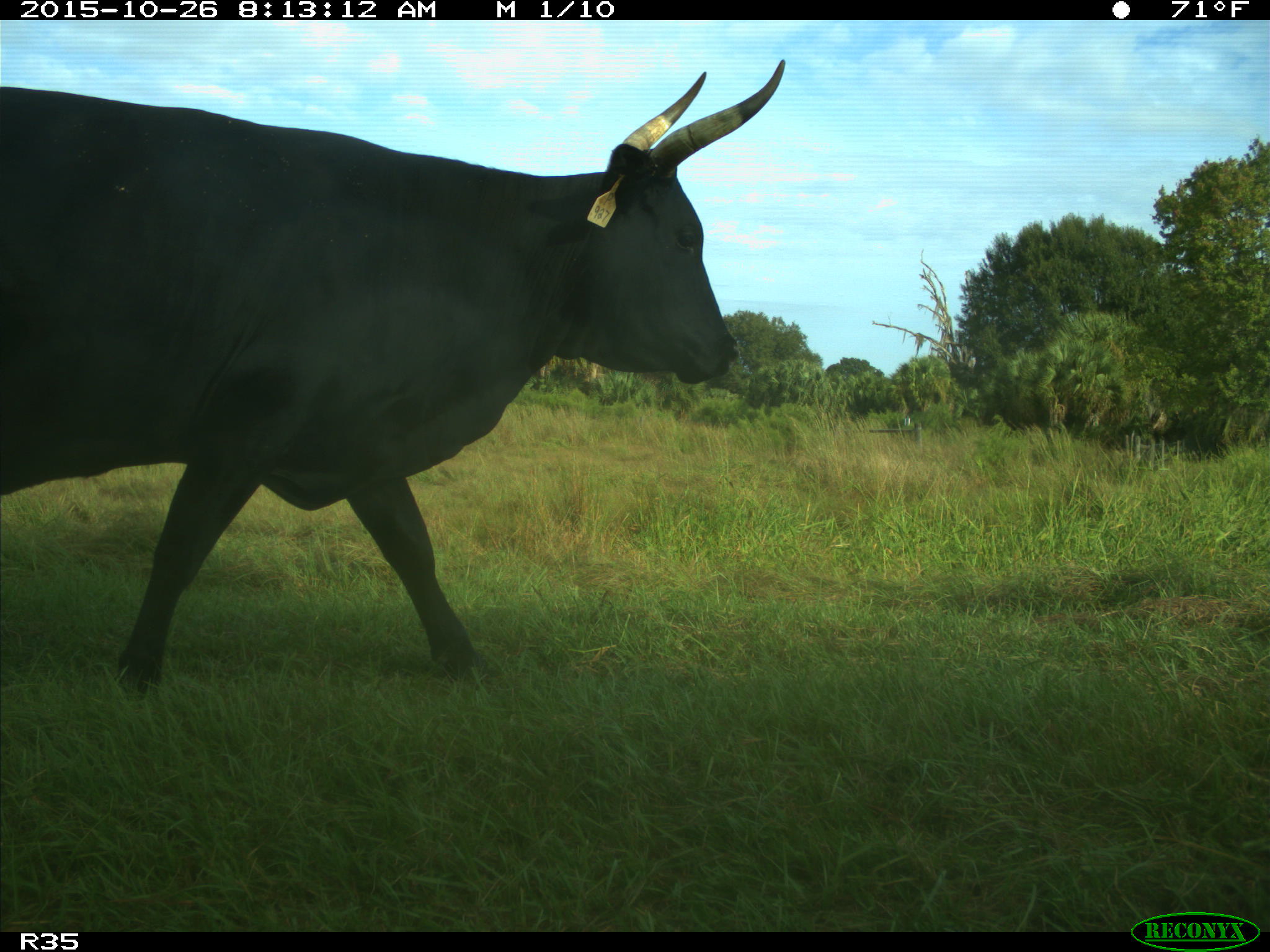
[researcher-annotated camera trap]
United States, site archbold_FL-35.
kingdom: Animalia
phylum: Chordata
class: Mammalia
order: Artiodactyla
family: Bovidae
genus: Bos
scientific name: Bos taurus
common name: domestic cow